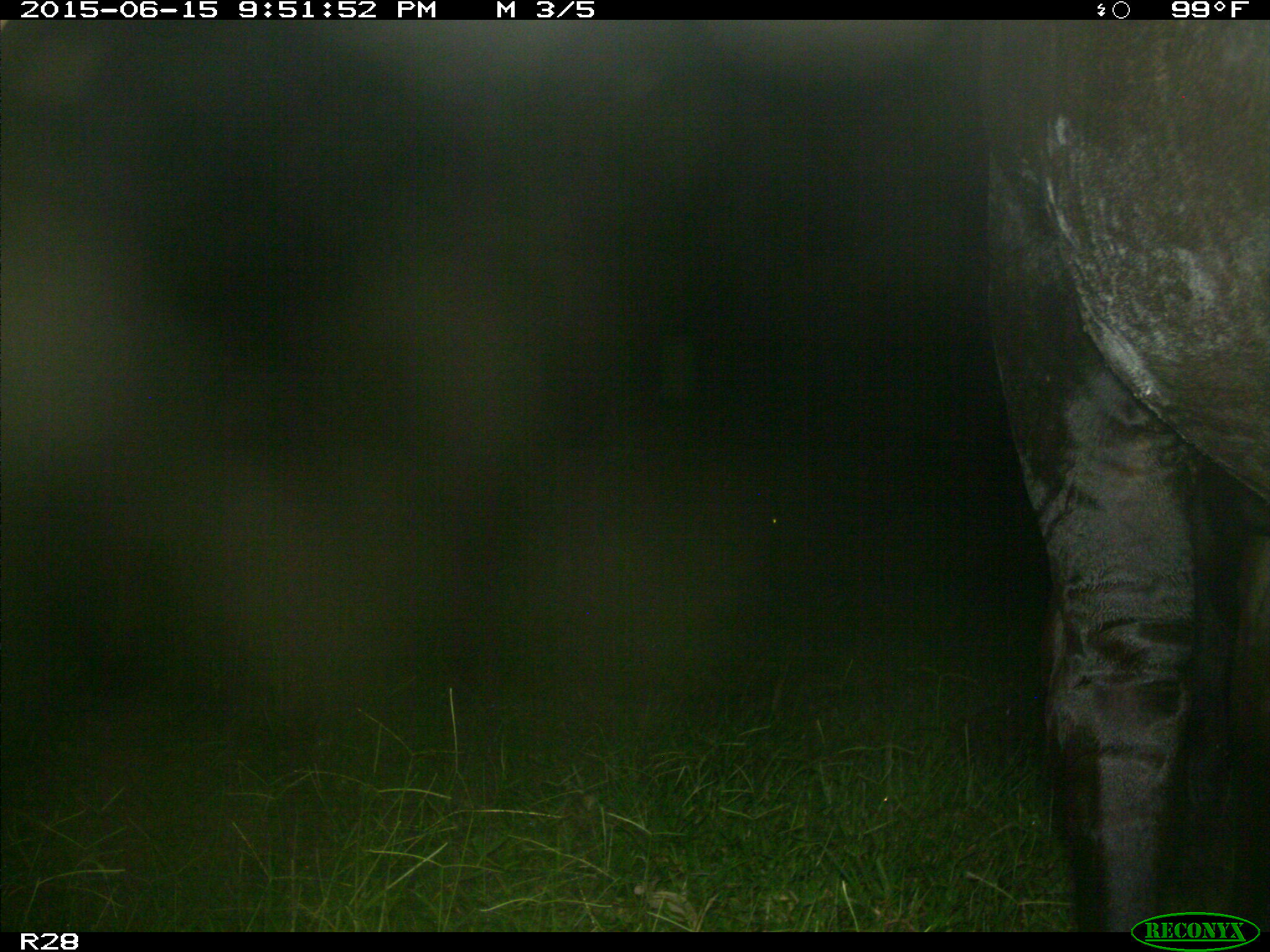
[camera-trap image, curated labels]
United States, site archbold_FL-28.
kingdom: Animalia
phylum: Chordata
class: Mammalia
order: Artiodactyla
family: Bovidae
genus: Bos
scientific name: Bos taurus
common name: domestic cow